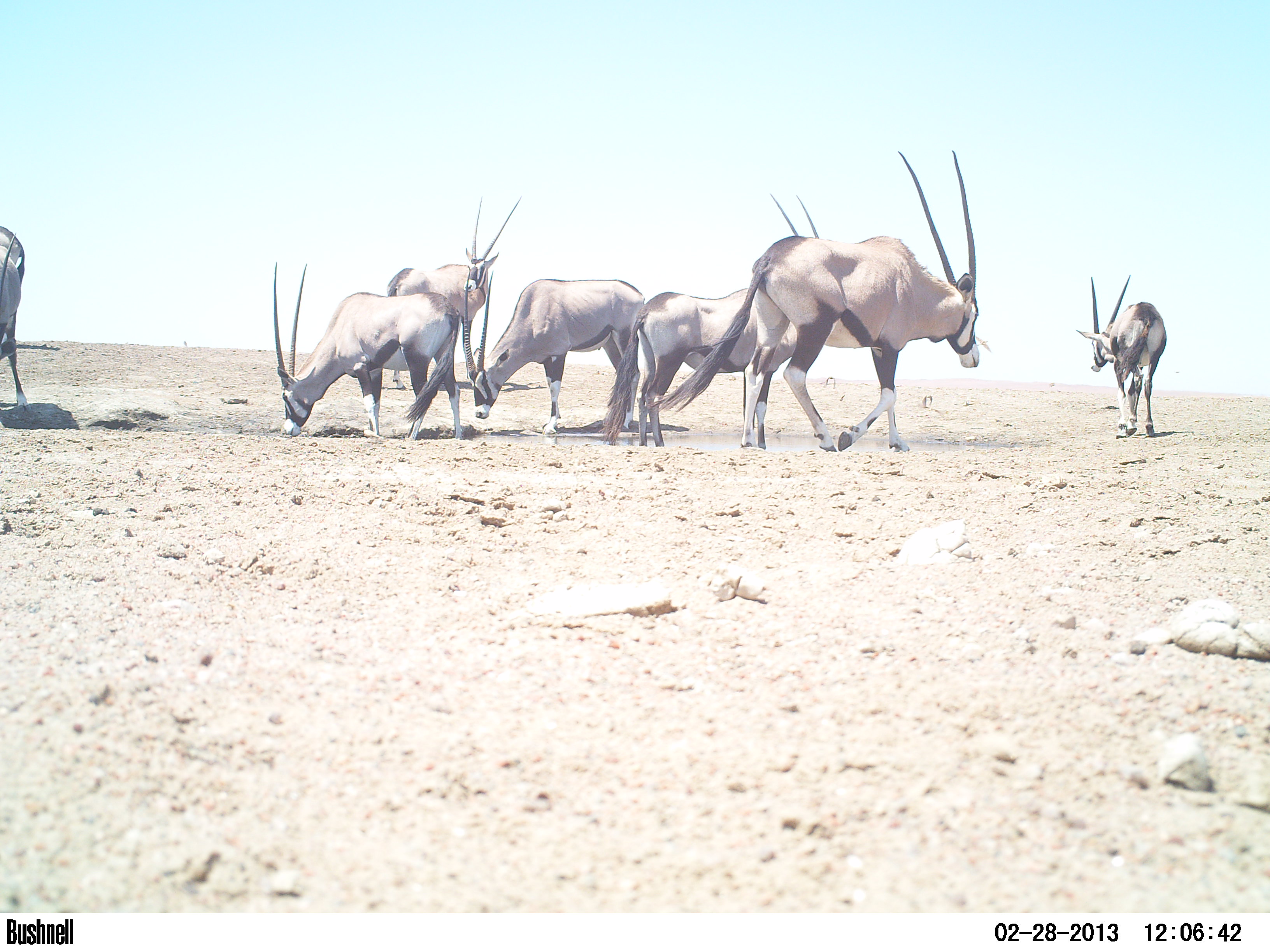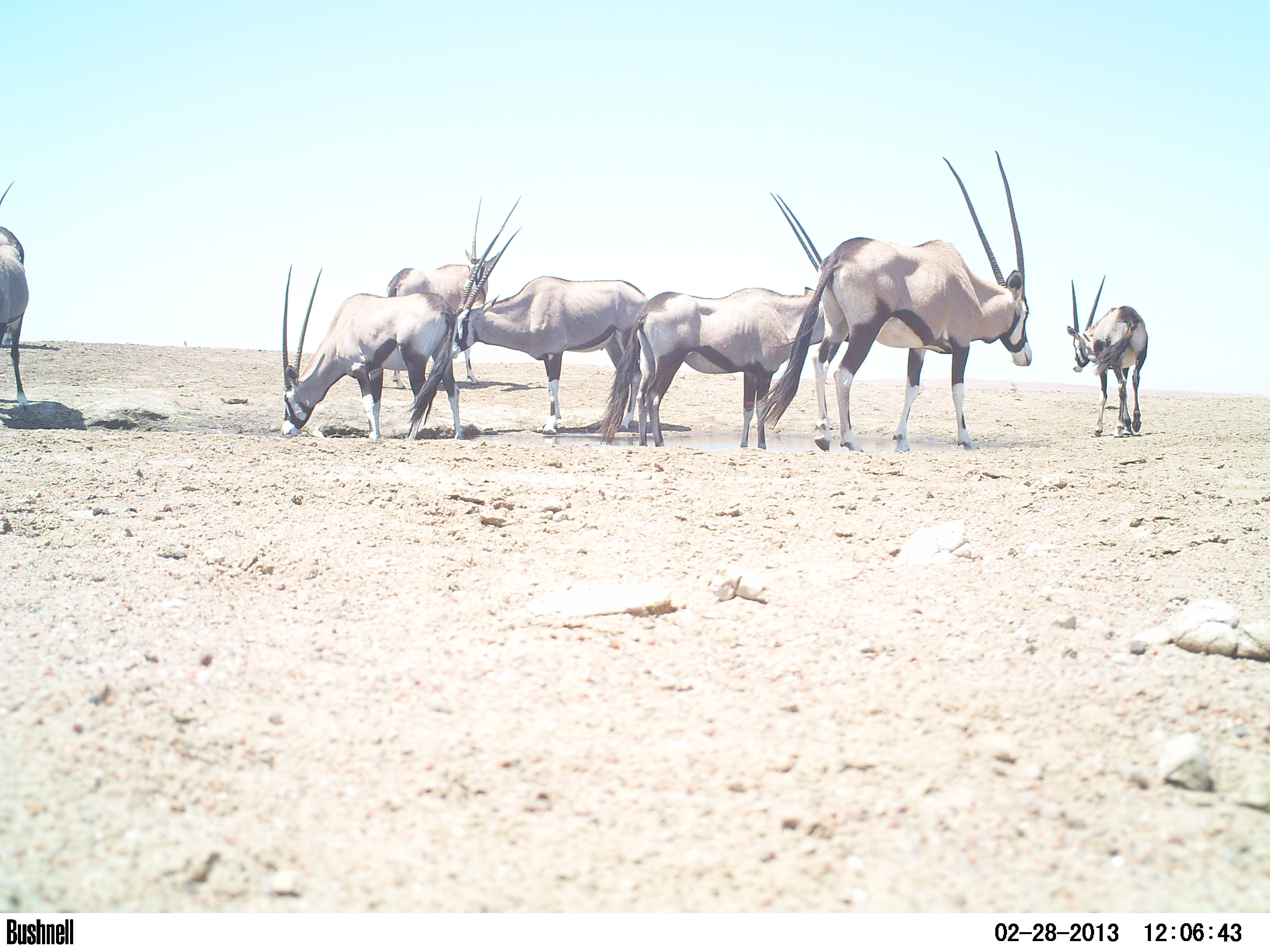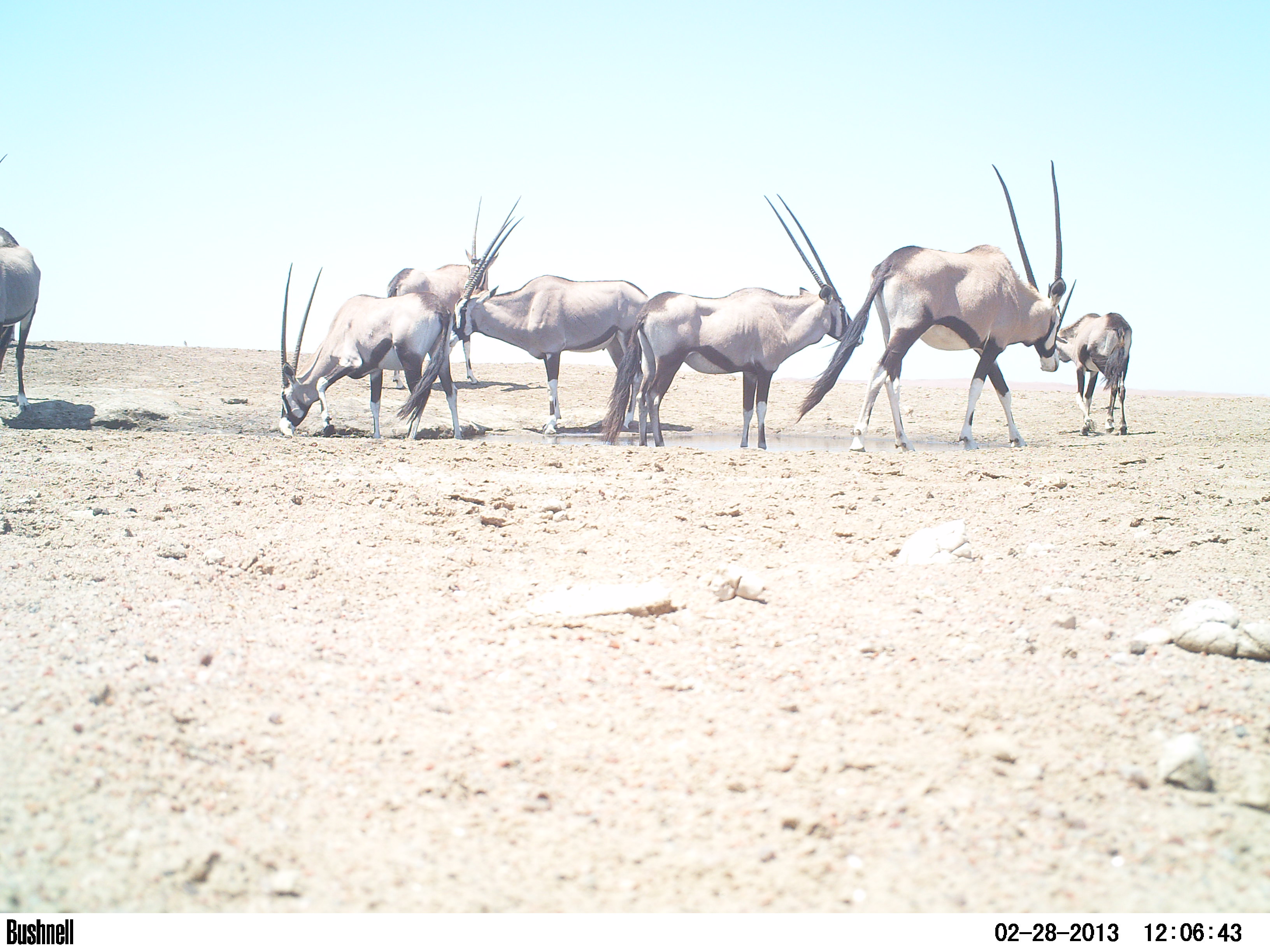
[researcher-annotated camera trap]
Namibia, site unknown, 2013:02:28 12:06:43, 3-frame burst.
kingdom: Animalia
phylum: Chordata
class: Mammalia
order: Artiodactyla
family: Bovidae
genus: Oryx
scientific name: Oryx gazella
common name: gemsbok